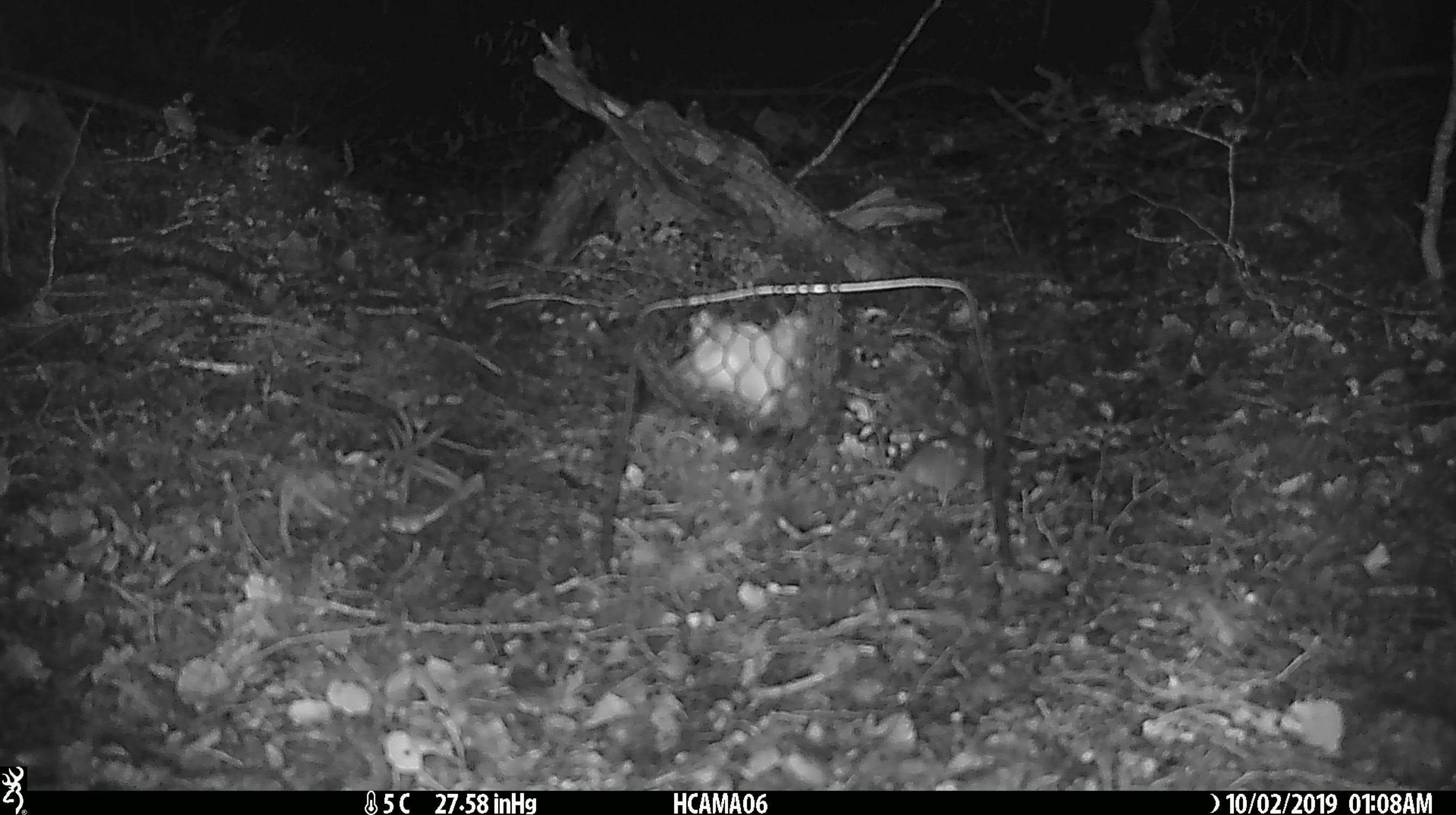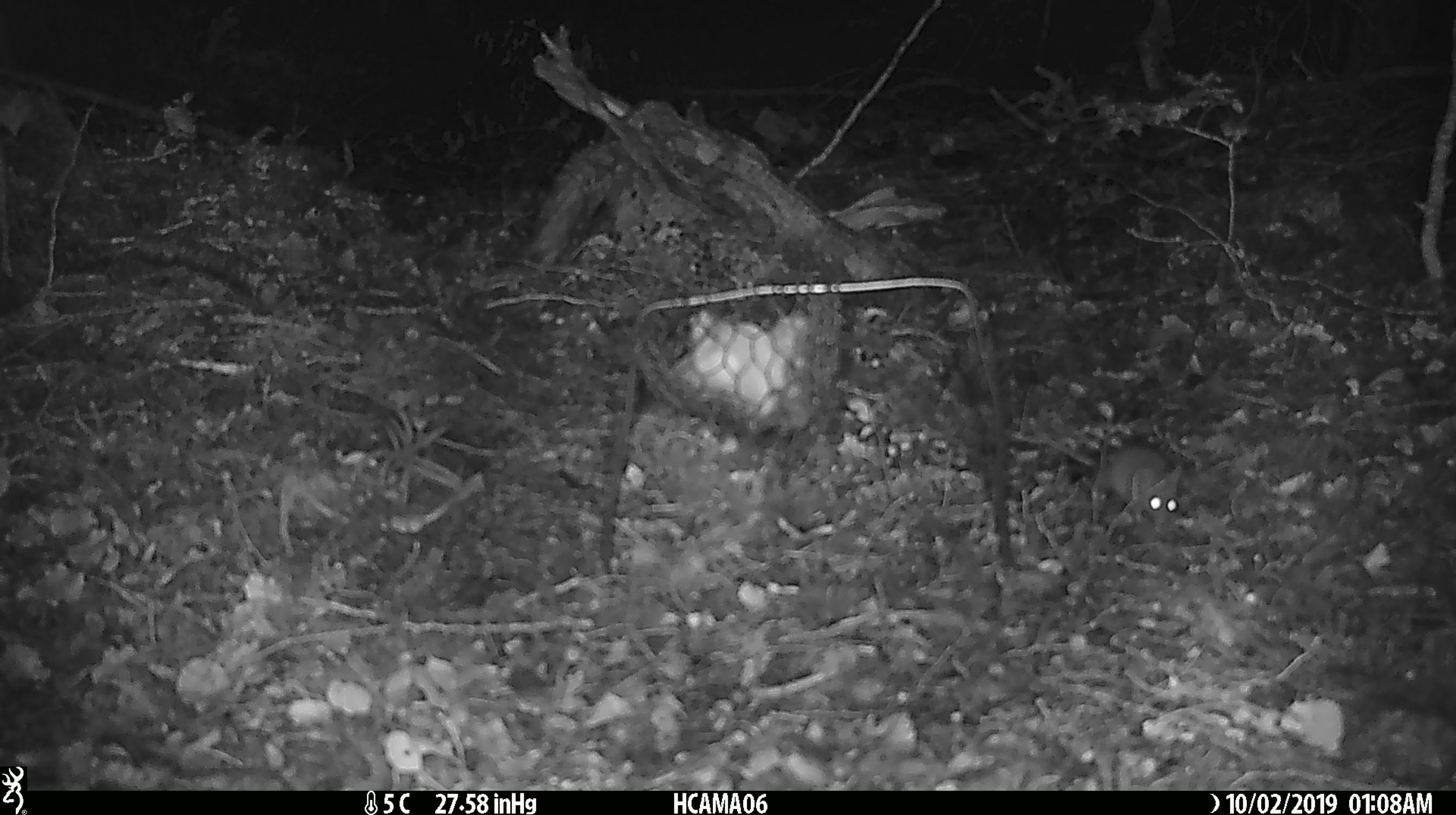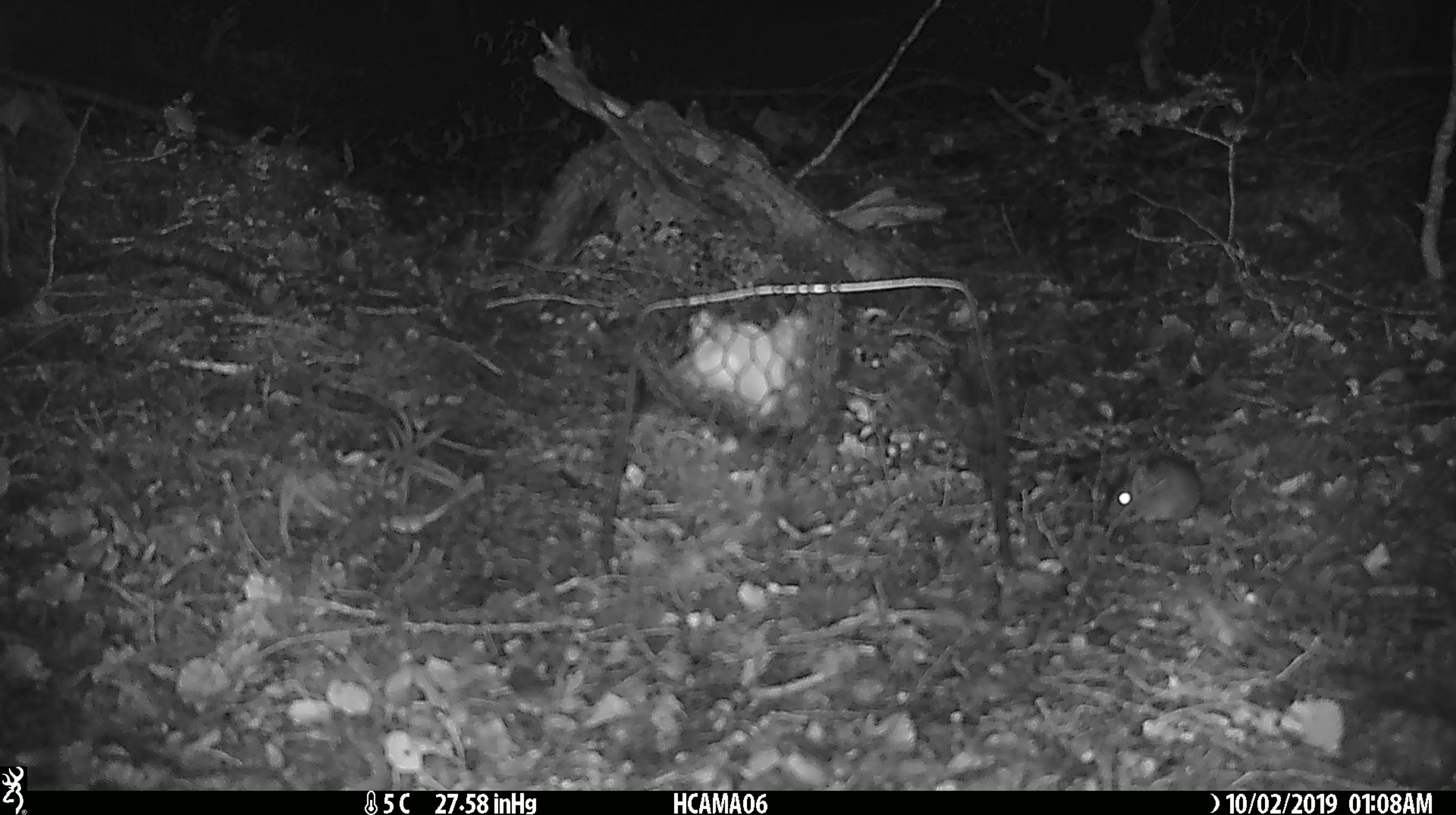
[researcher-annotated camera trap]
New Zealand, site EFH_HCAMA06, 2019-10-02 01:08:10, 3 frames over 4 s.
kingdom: Animalia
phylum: Chordata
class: Mammalia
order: Rodentia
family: Muridae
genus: Mus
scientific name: Mus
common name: mouse